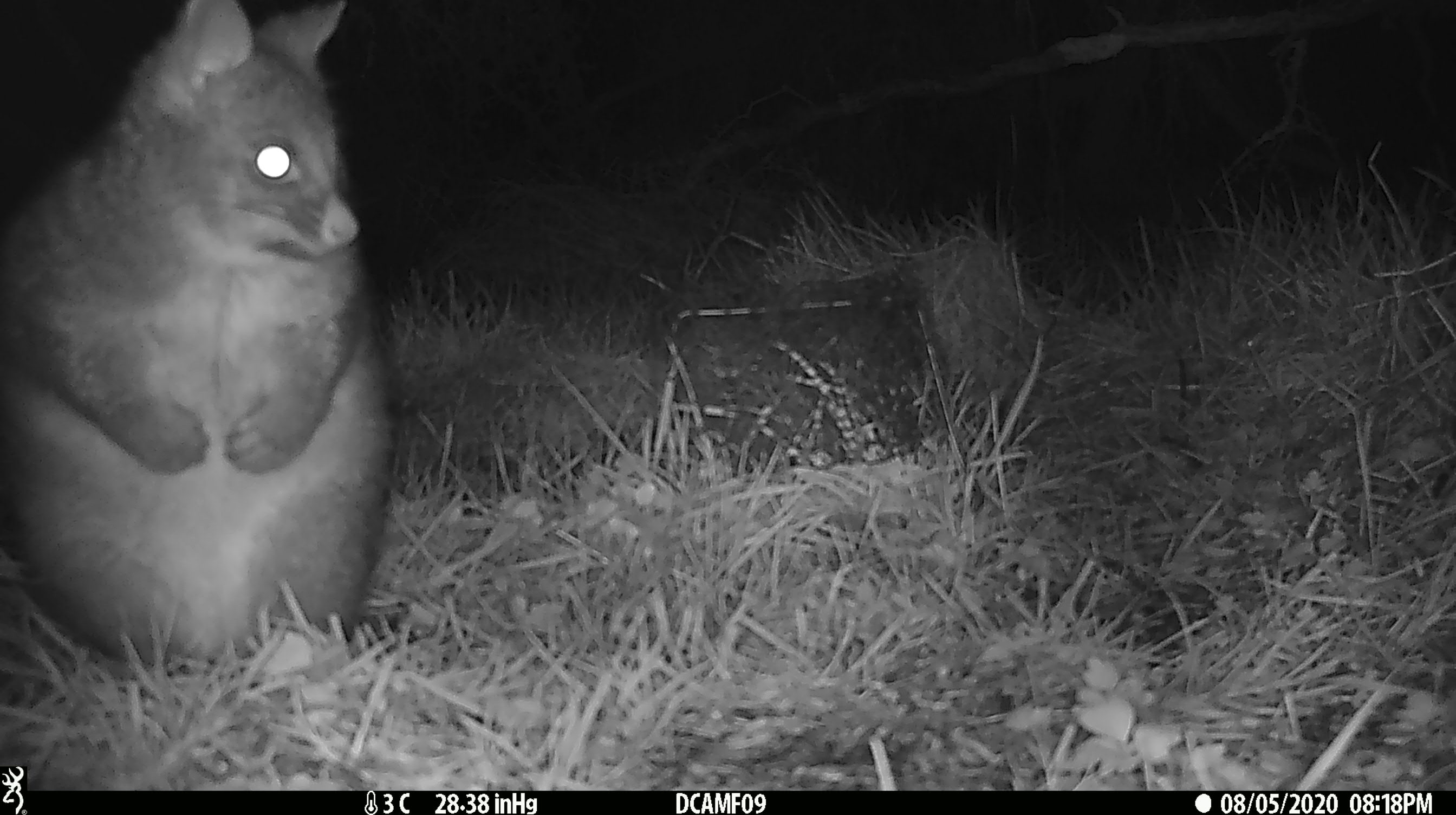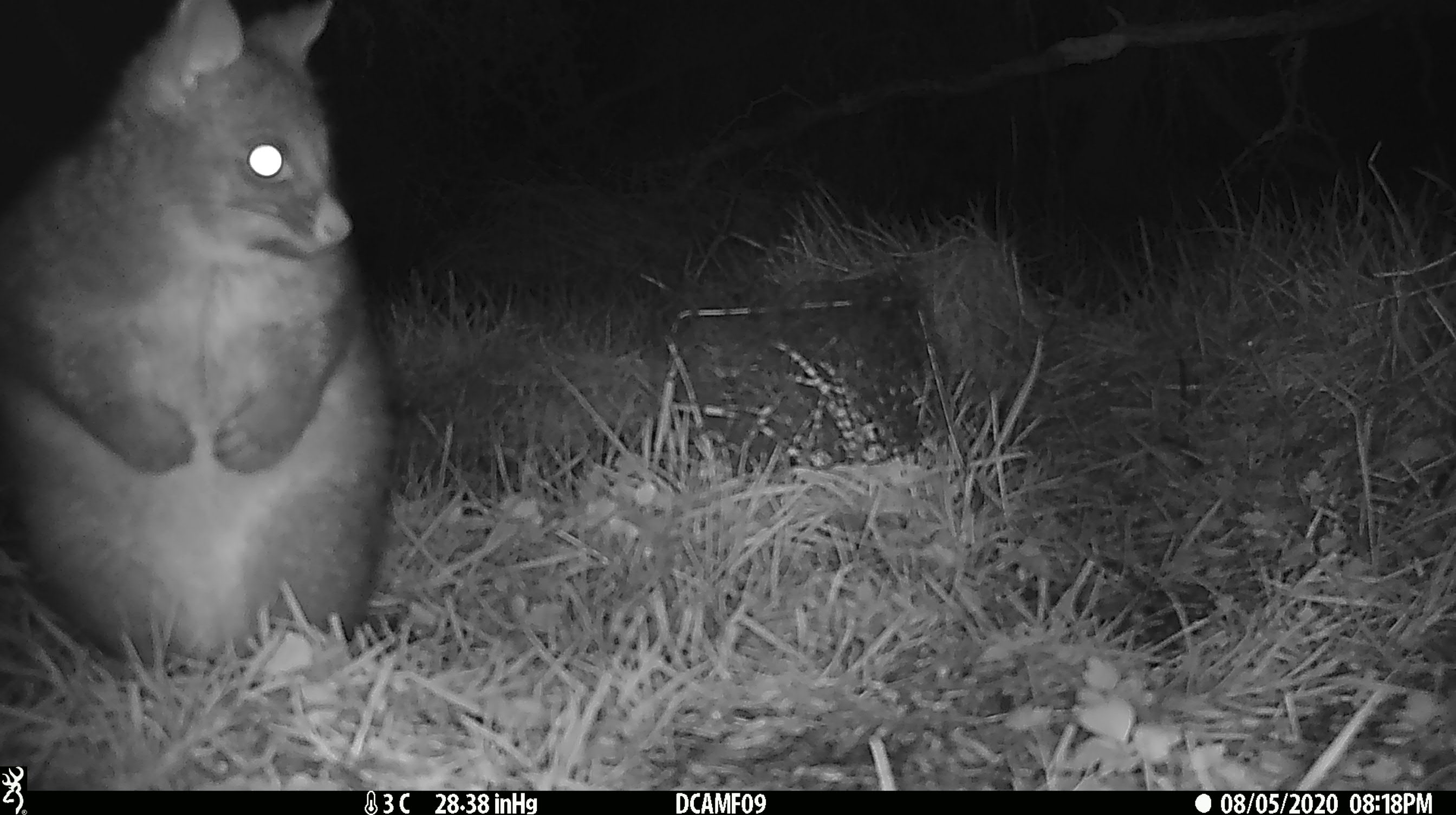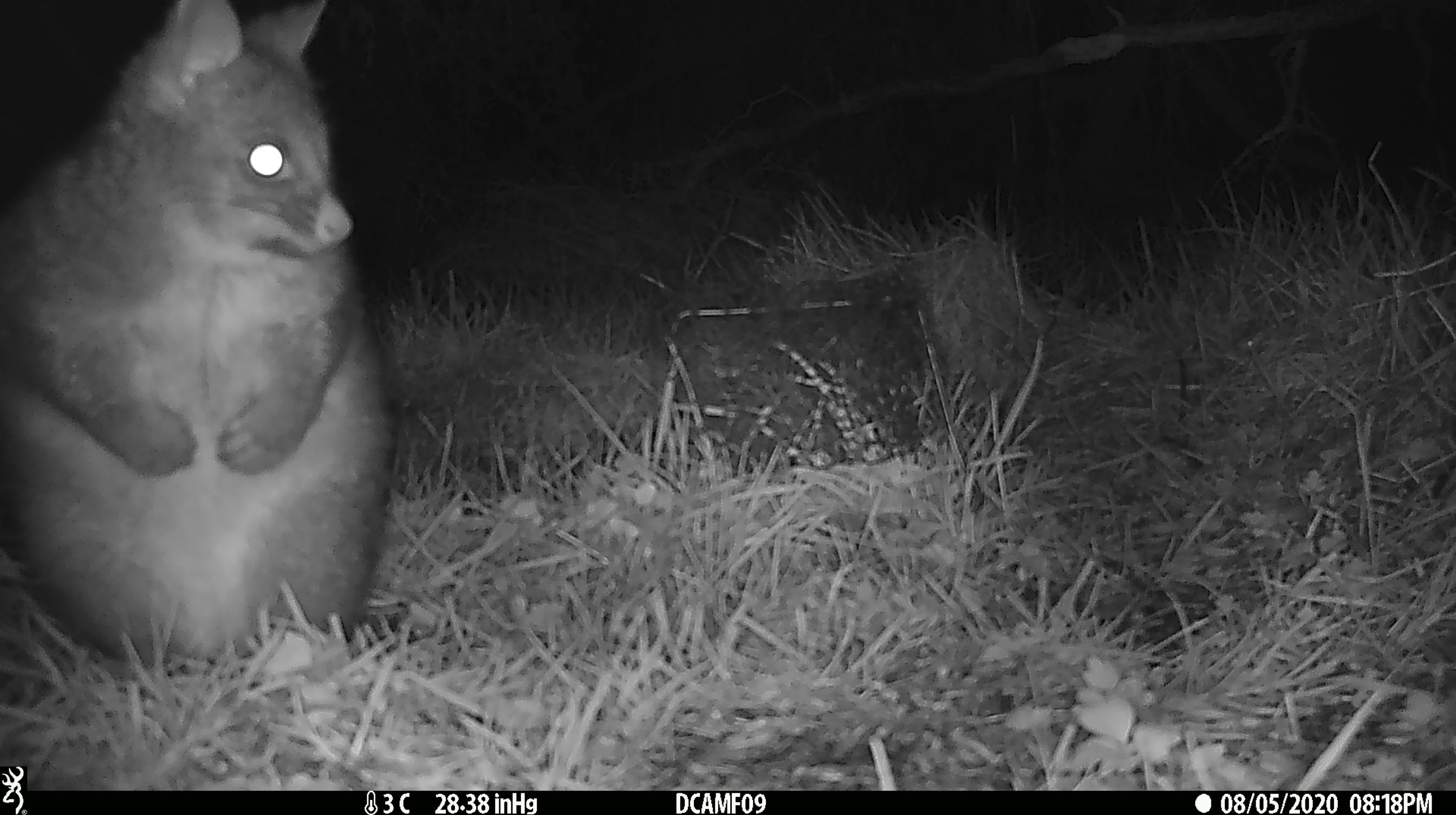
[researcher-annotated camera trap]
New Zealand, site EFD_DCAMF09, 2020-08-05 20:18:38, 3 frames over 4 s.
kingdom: Animalia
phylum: Chordata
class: Mammalia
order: Diprotodontia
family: Phalangeridae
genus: Trichosurus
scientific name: Trichosurus vulpecula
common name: common brushtail possum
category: possum